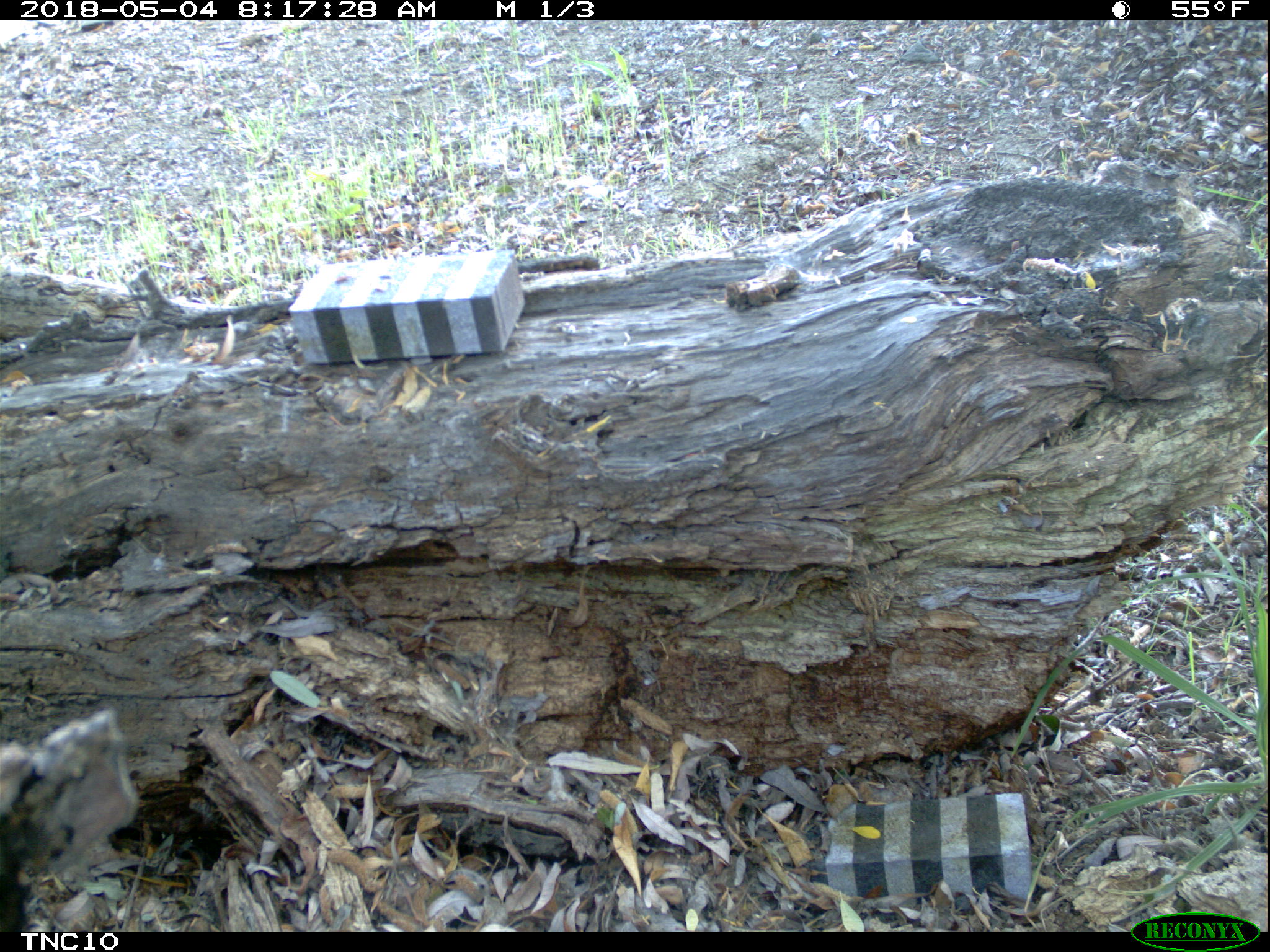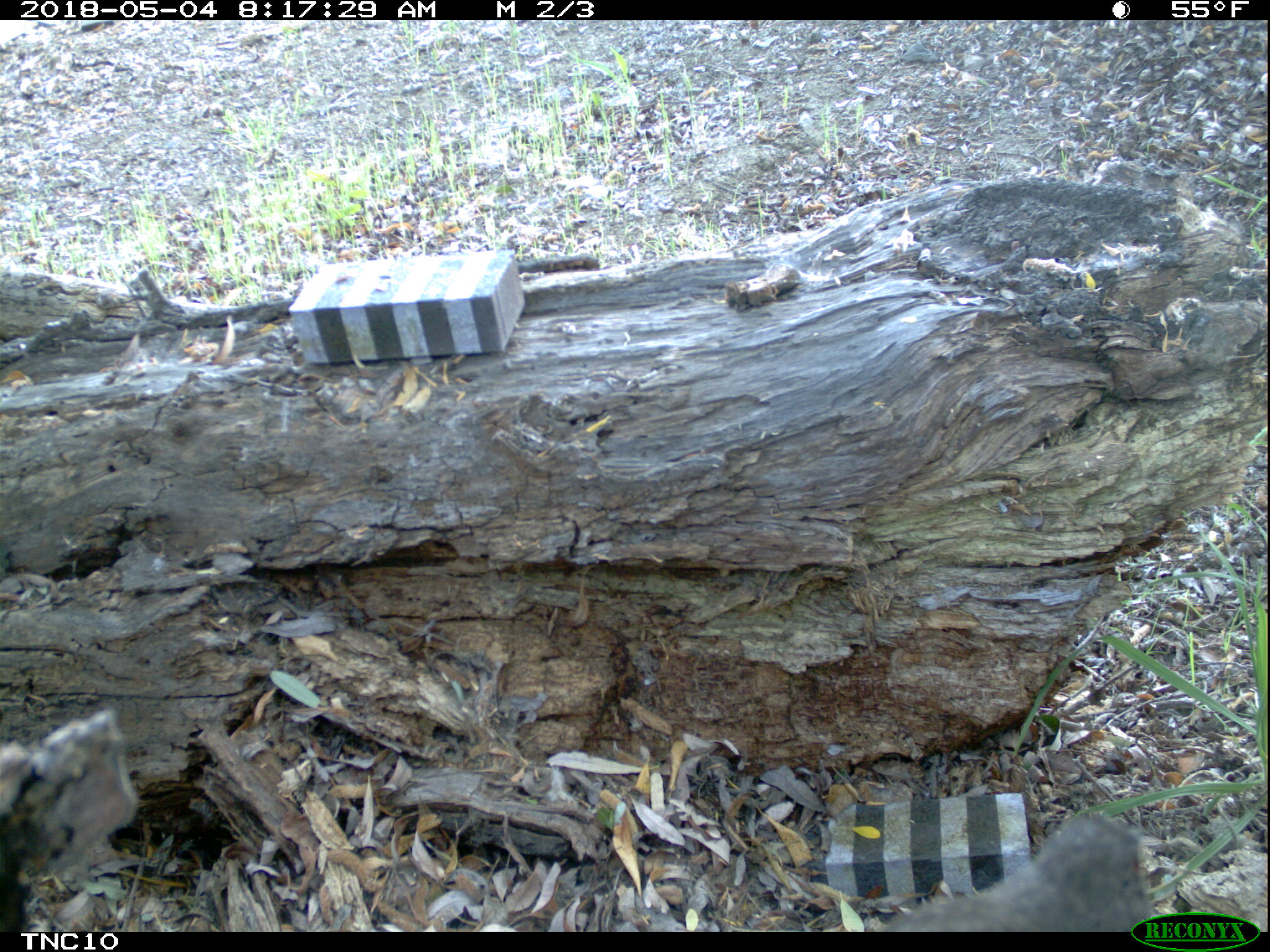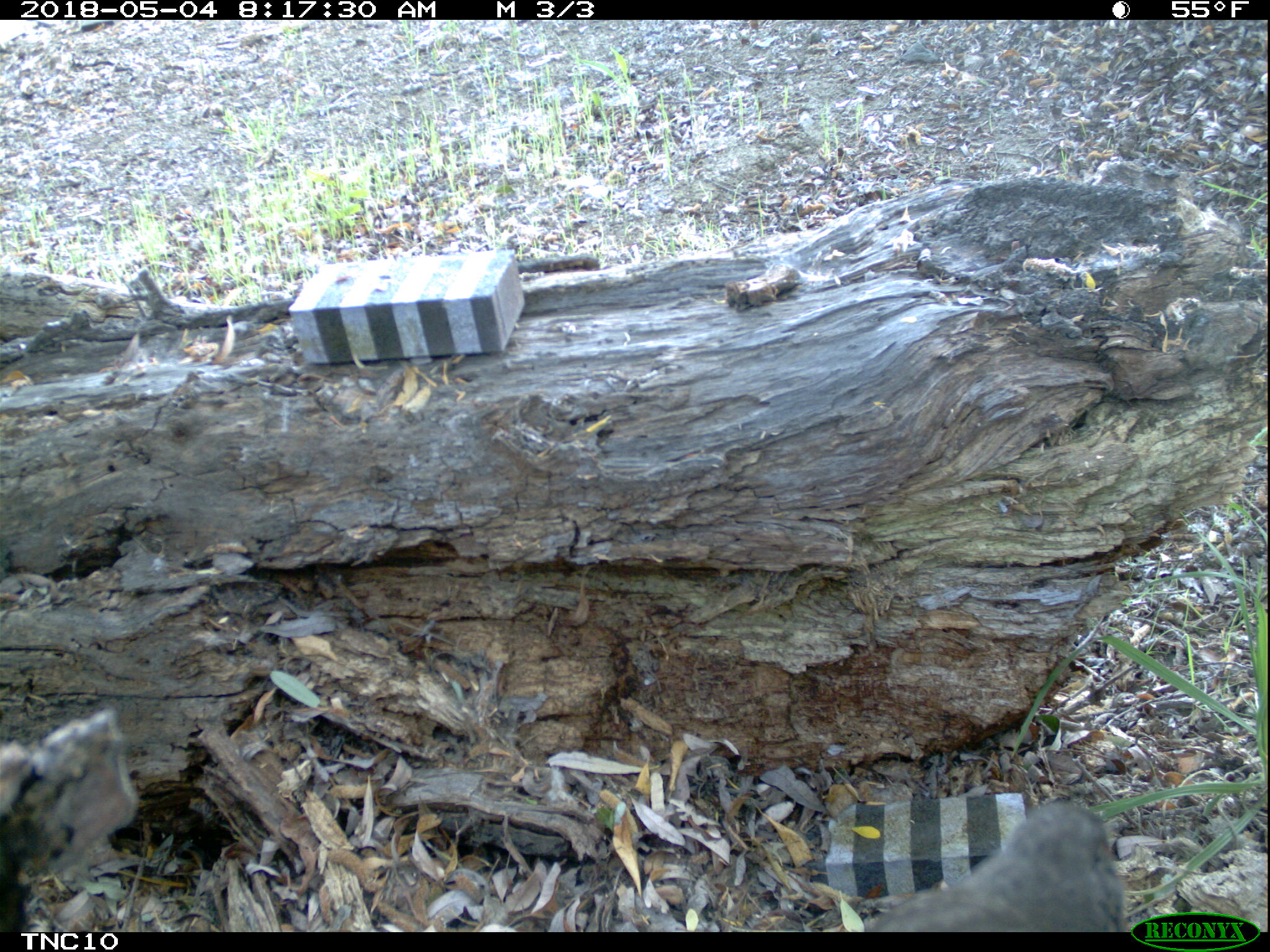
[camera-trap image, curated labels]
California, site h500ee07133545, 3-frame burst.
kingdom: Animalia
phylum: Chordata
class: Aves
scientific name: Aves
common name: bird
Bird (Aves).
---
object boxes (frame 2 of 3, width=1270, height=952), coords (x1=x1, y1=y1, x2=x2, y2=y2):
bird: (x1=879, y1=816, x2=1154, y2=932)